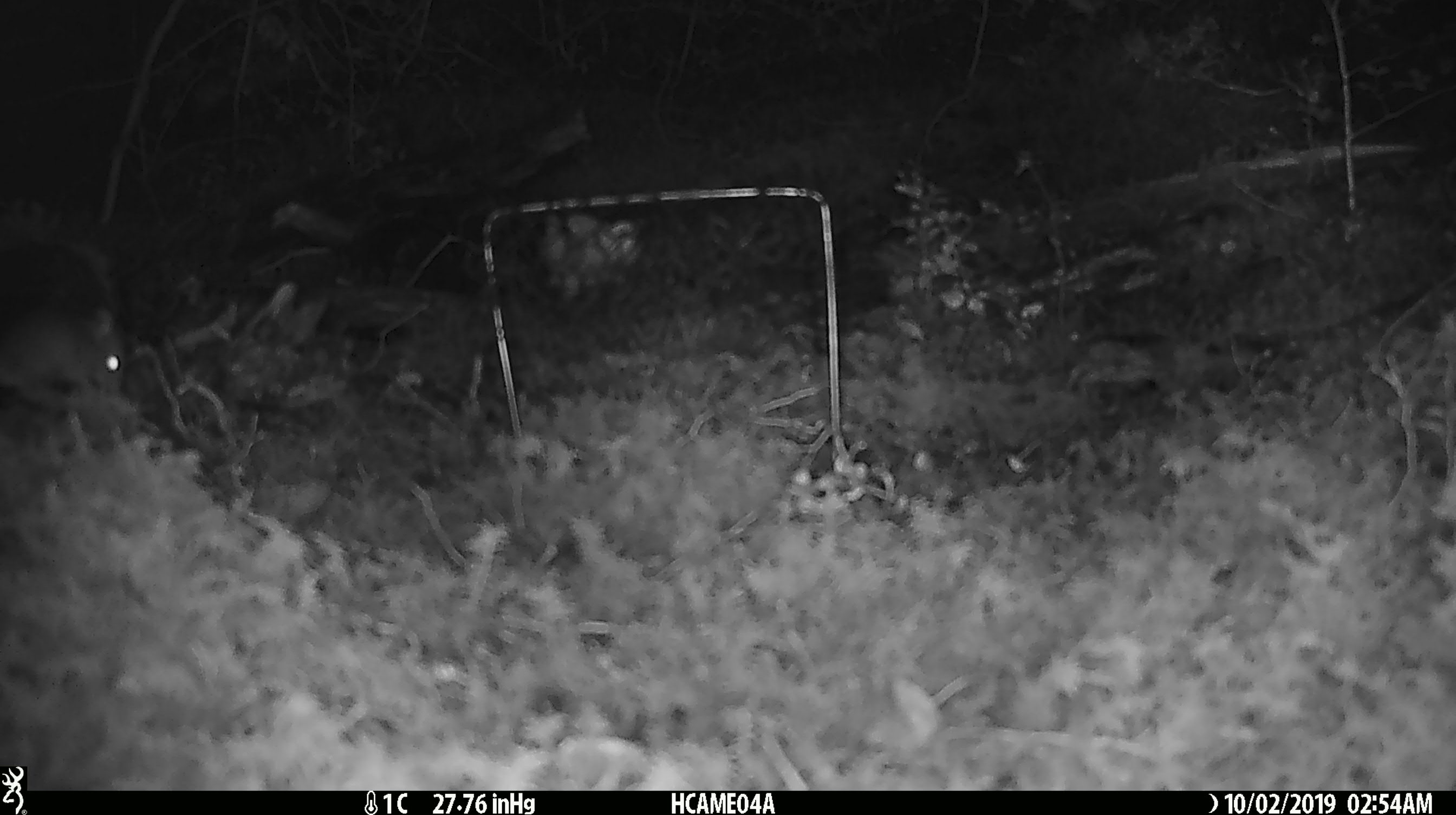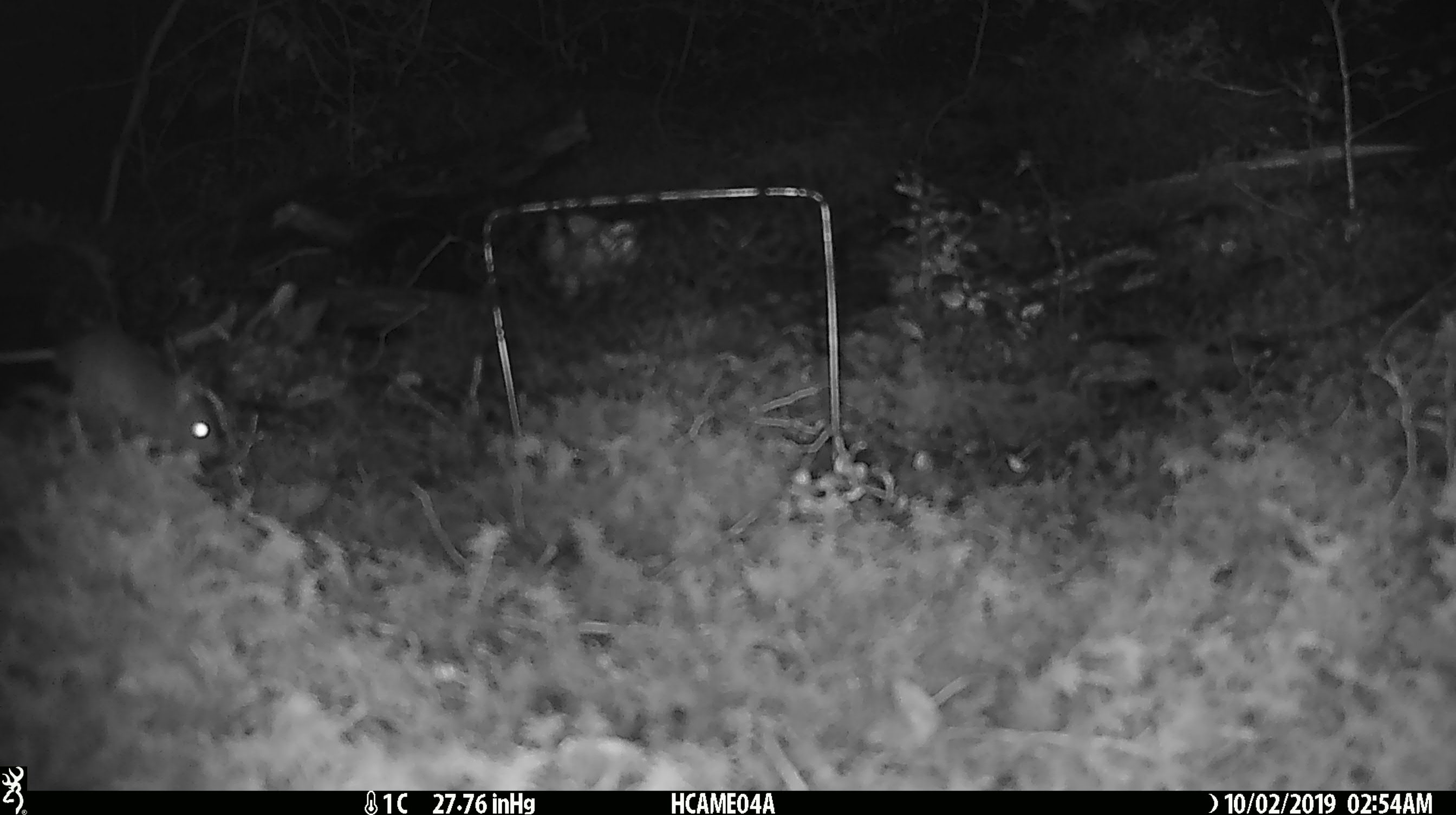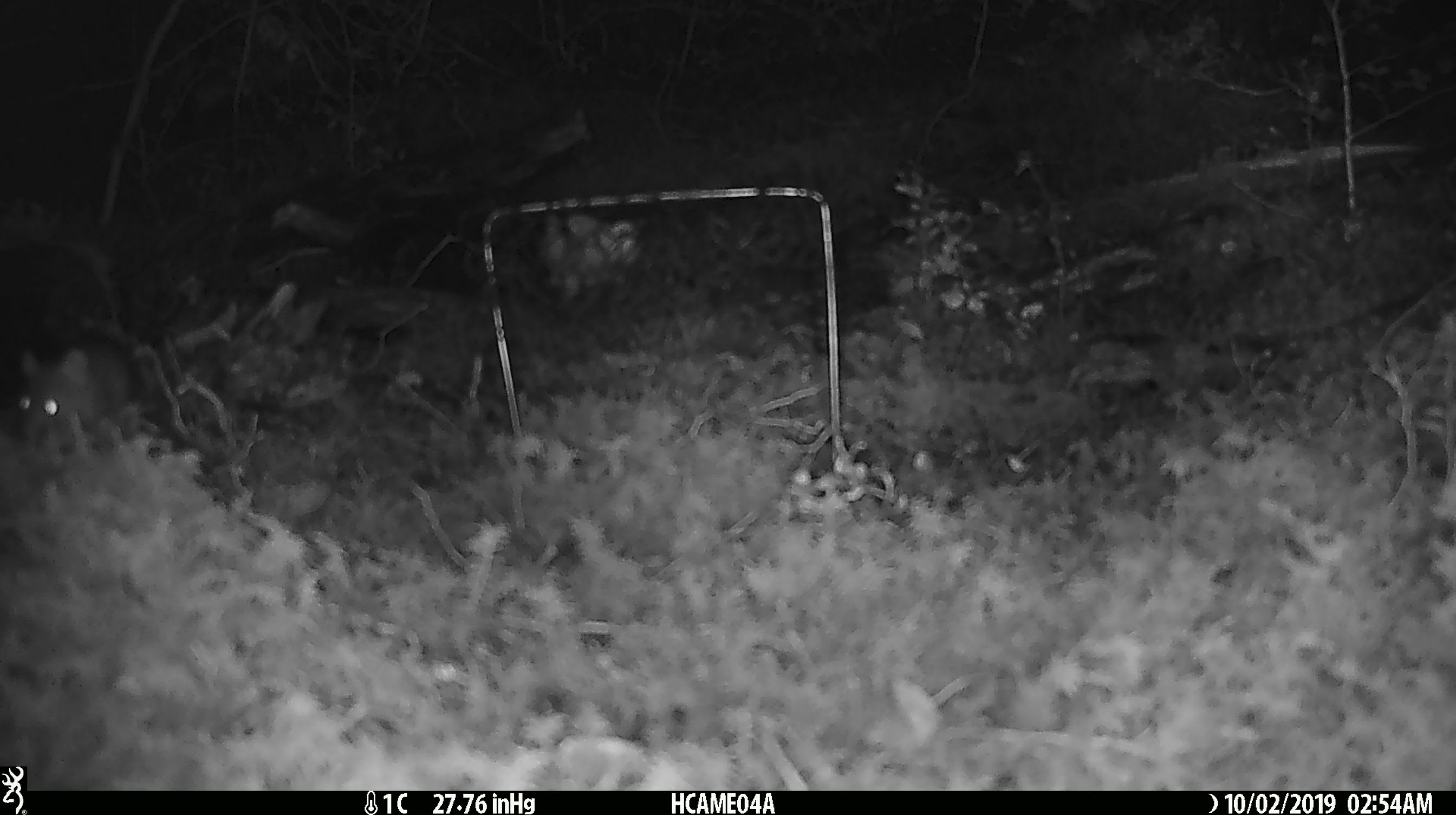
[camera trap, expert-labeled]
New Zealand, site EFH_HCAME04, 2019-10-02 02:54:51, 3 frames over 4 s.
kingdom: Animalia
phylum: Chordata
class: Mammalia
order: Rodentia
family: Muridae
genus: Mus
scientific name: Mus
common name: mouse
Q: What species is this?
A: Mouse (Mus).